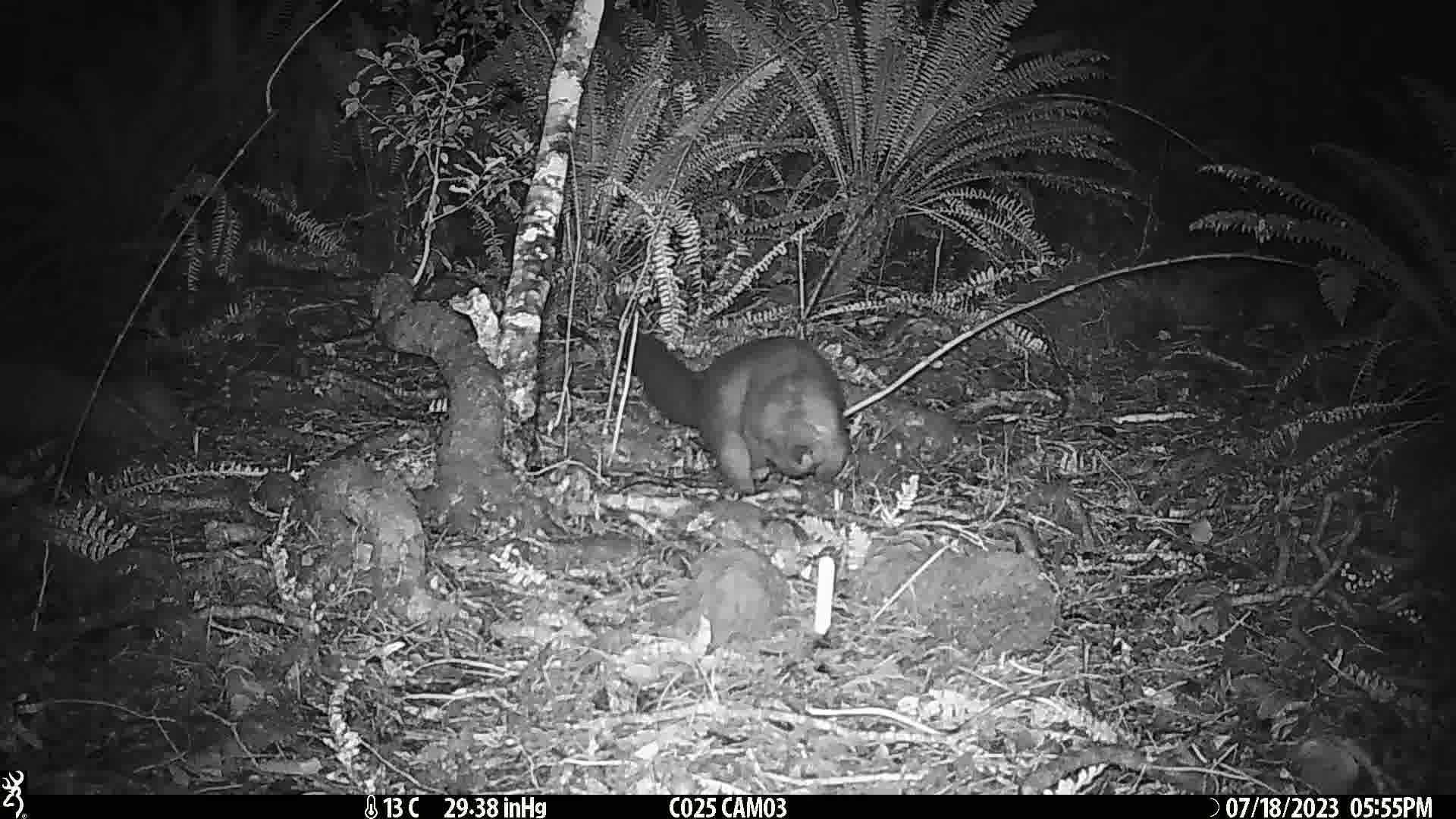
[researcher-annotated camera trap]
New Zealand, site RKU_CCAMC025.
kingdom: Animalia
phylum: Chordata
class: Mammalia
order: Diprotodontia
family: Phalangeridae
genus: Trichosurus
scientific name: Trichosurus vulpecula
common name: common brushtail possum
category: possum